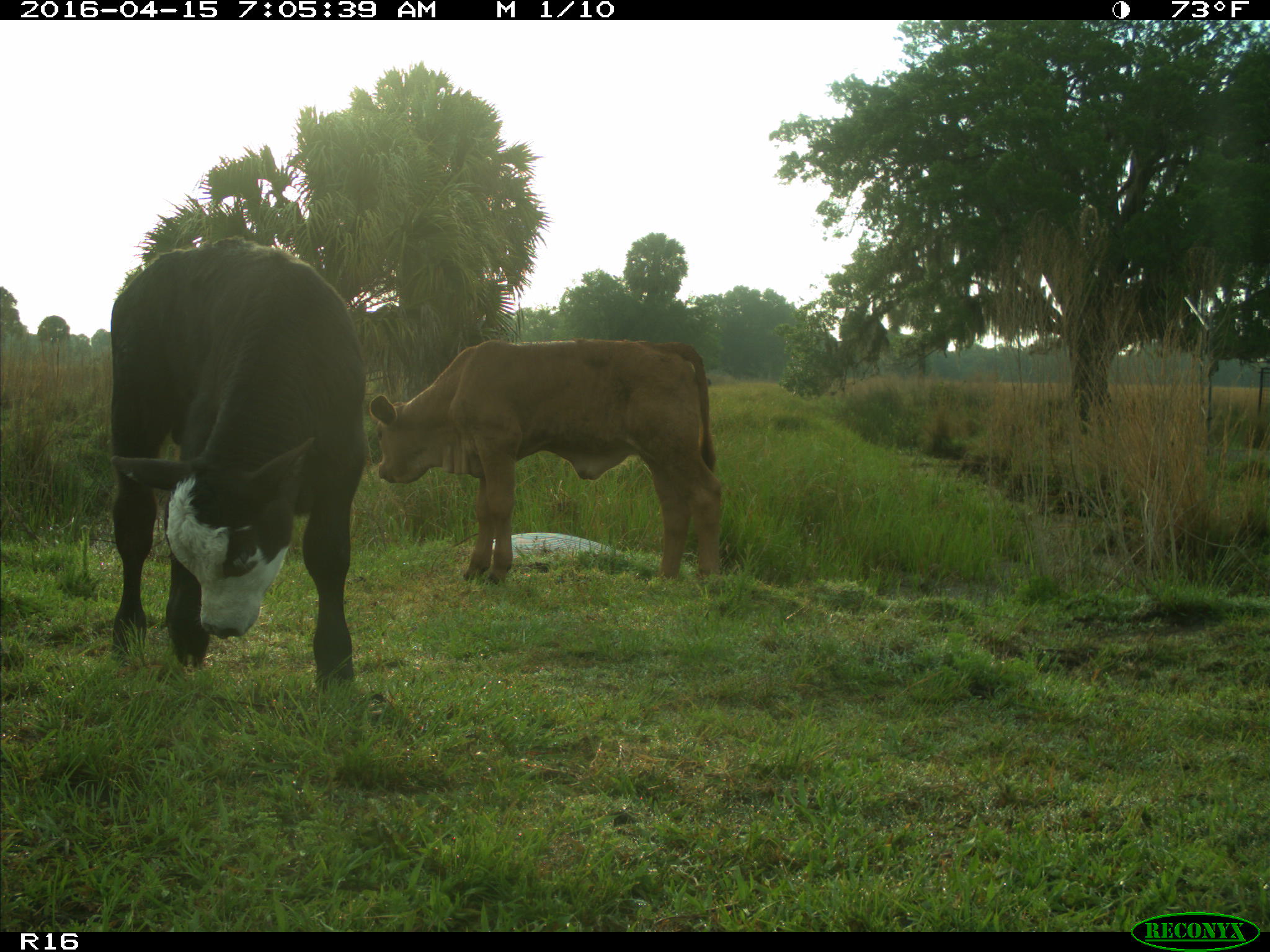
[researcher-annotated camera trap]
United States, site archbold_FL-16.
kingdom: Animalia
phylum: Chordata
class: Mammalia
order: Artiodactyla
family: Bovidae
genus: Bos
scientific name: Bos taurus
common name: domestic cow